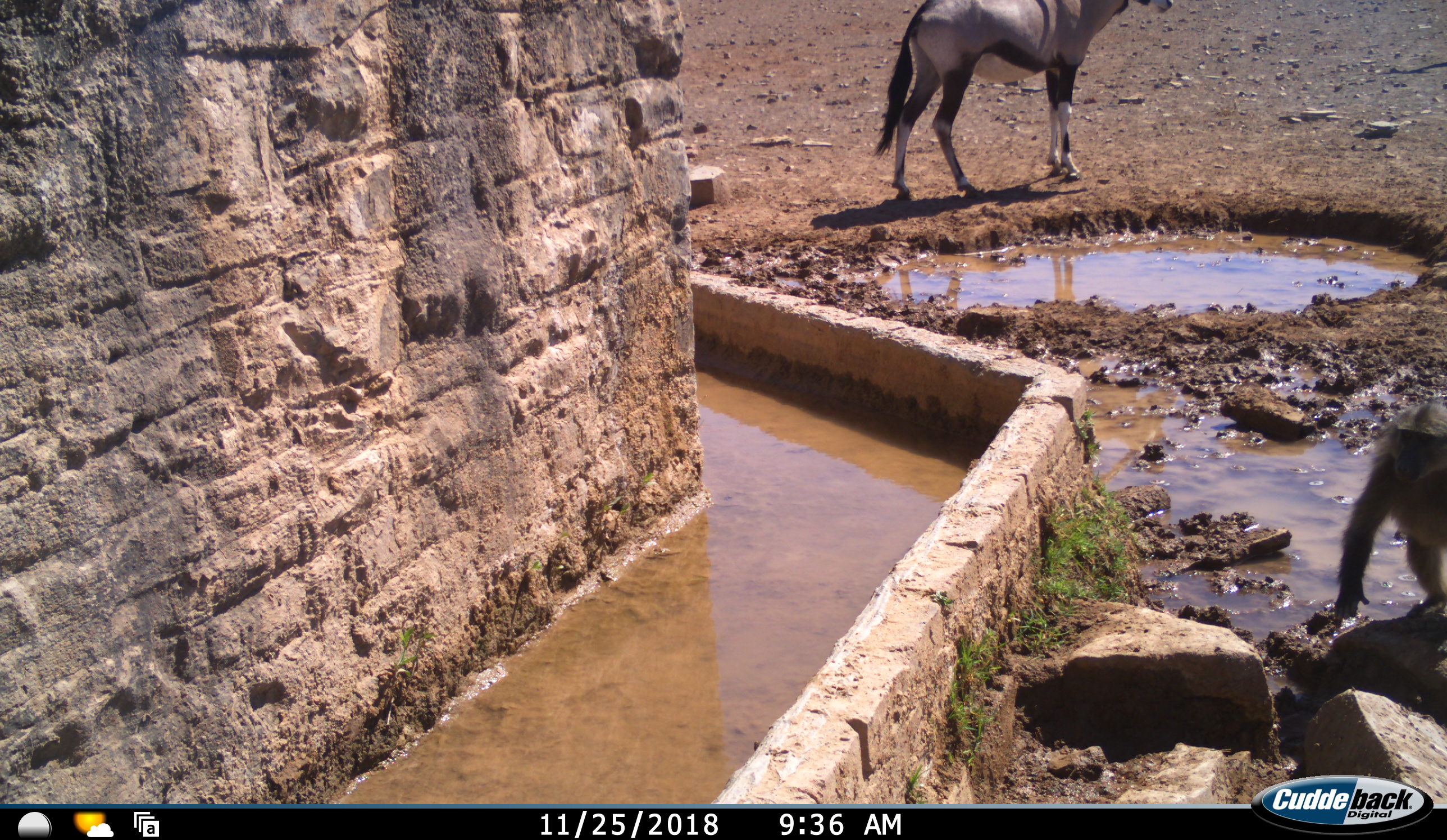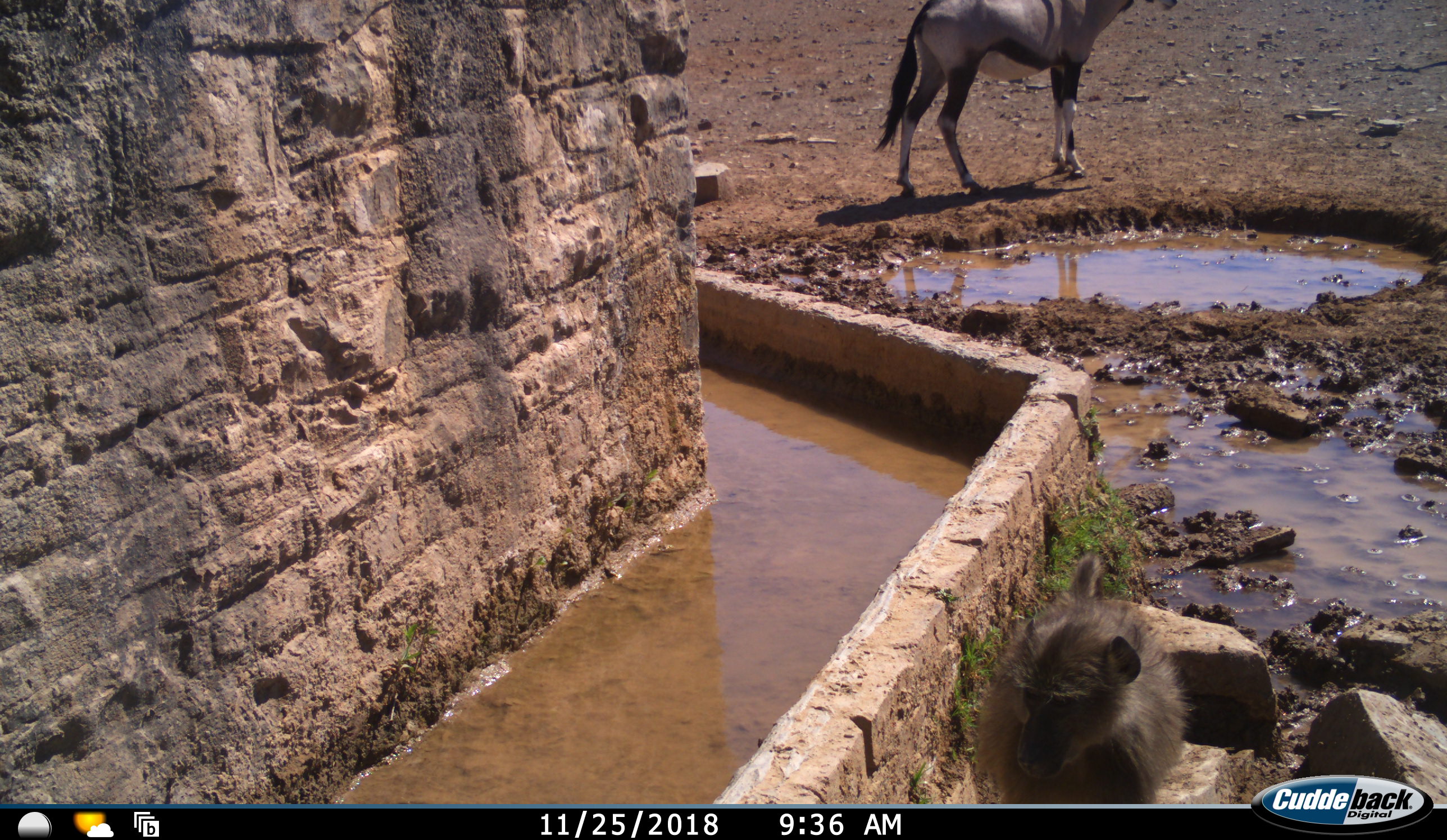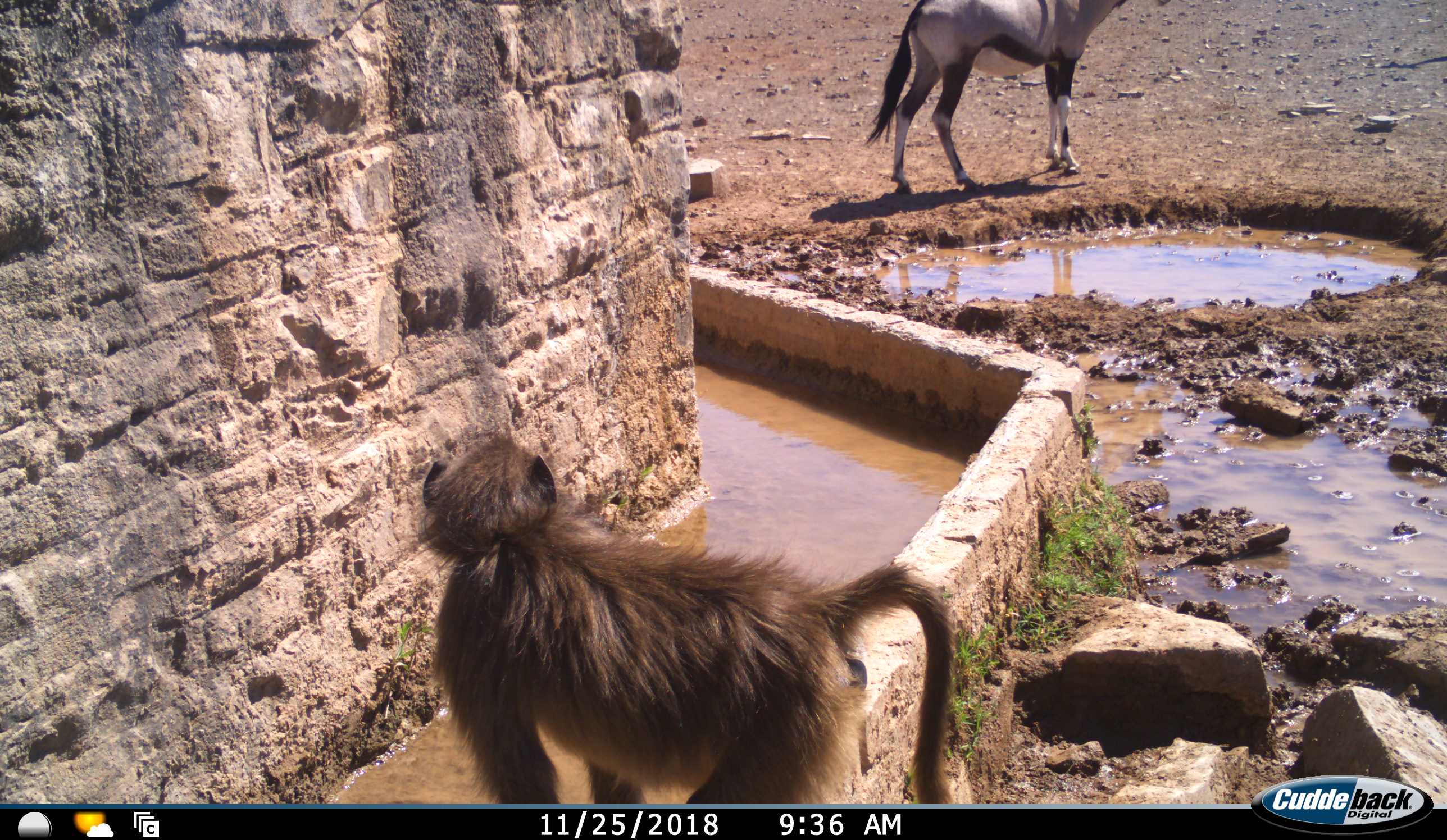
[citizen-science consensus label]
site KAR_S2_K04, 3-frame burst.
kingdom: Animalia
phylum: Chordata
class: Mammalia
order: Primates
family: Cercopithecidae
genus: Papio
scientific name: Papio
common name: baboon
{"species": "baboon (Papio)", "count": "1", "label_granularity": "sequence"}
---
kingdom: Animalia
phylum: Chordata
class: Mammalia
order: Artiodactyla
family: Bovidae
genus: Oryx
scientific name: Oryx gazella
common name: gemsbok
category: oryx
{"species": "oryx (gemsbok) (Oryx gazella)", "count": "1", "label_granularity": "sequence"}